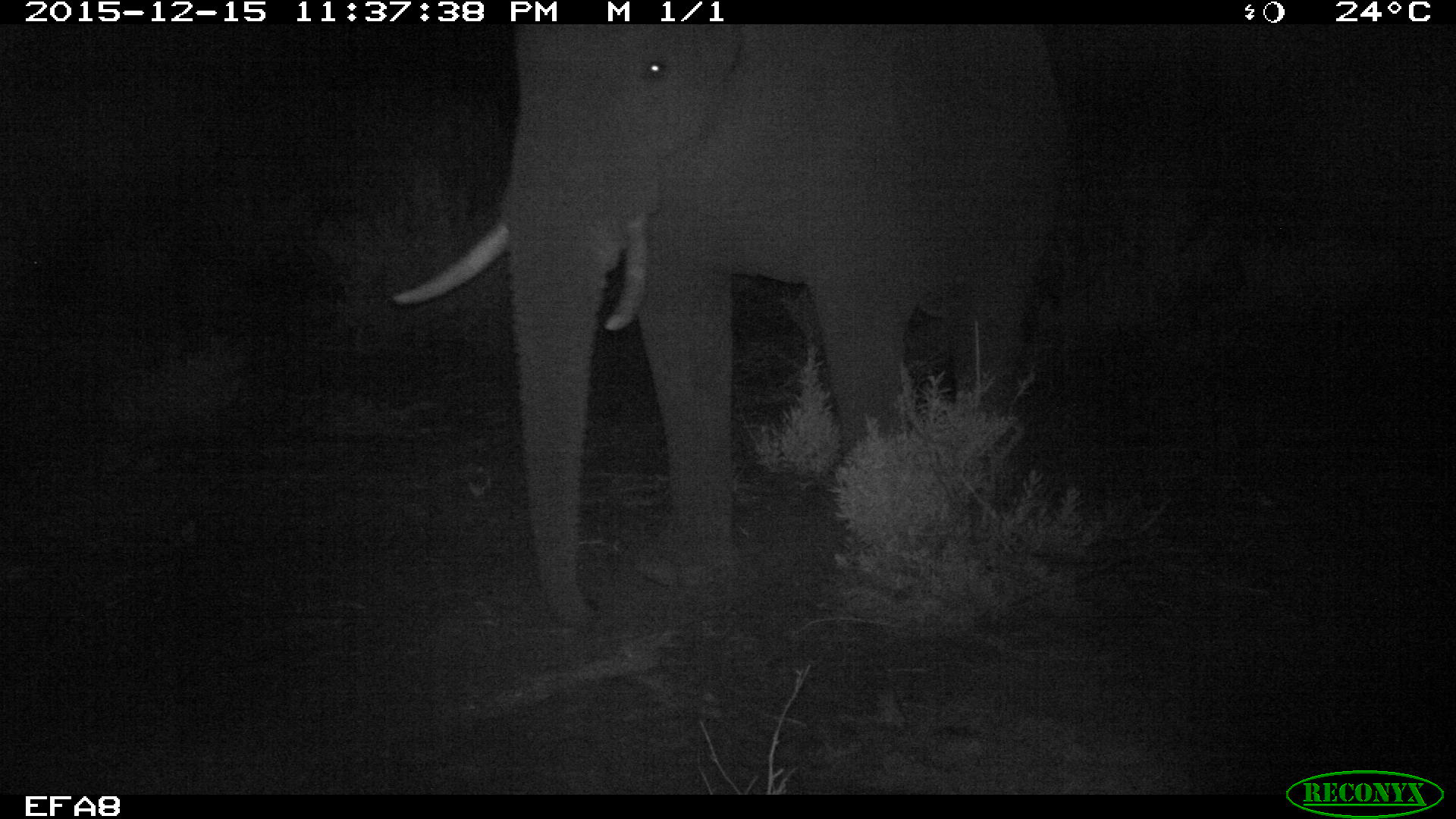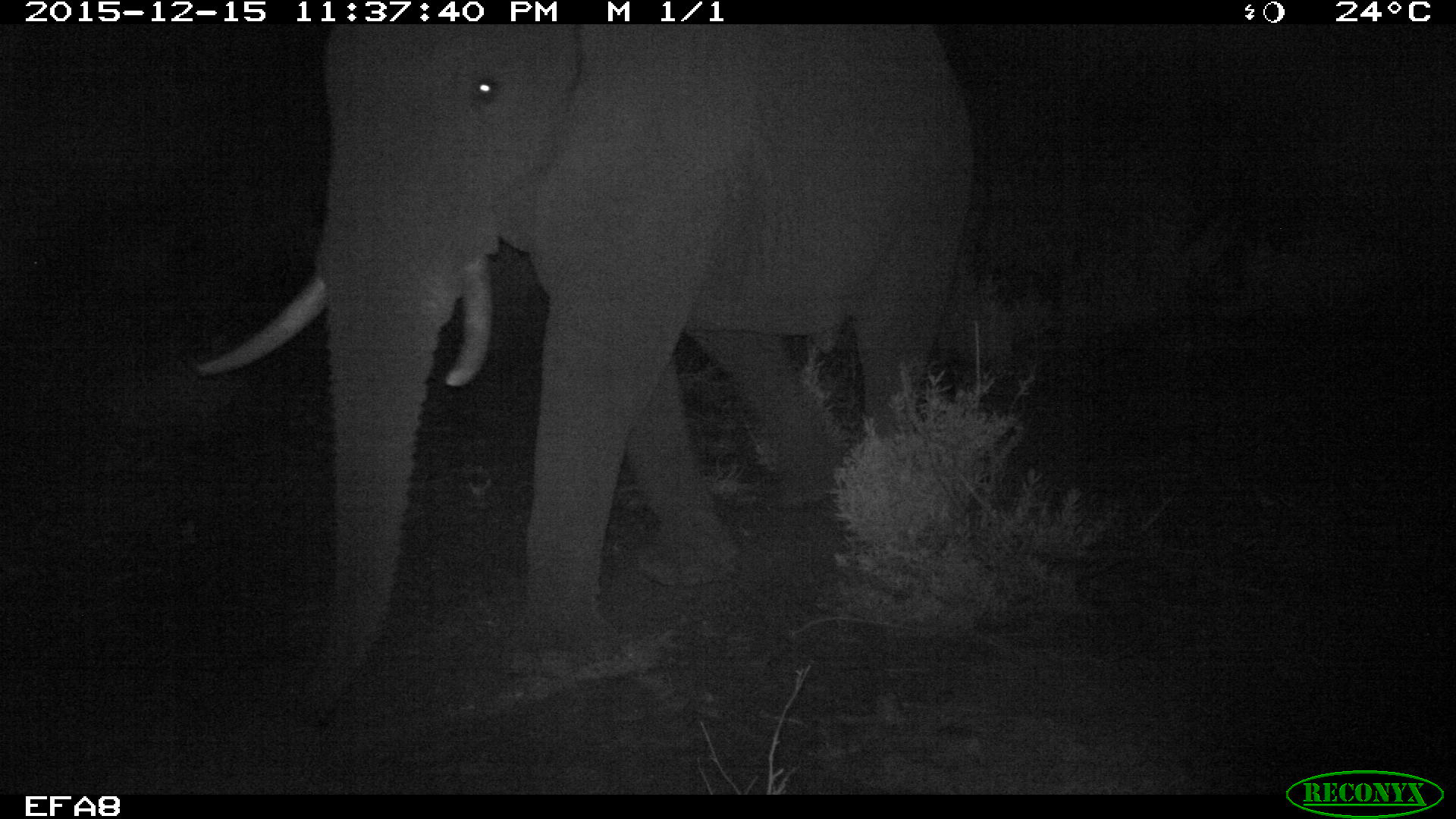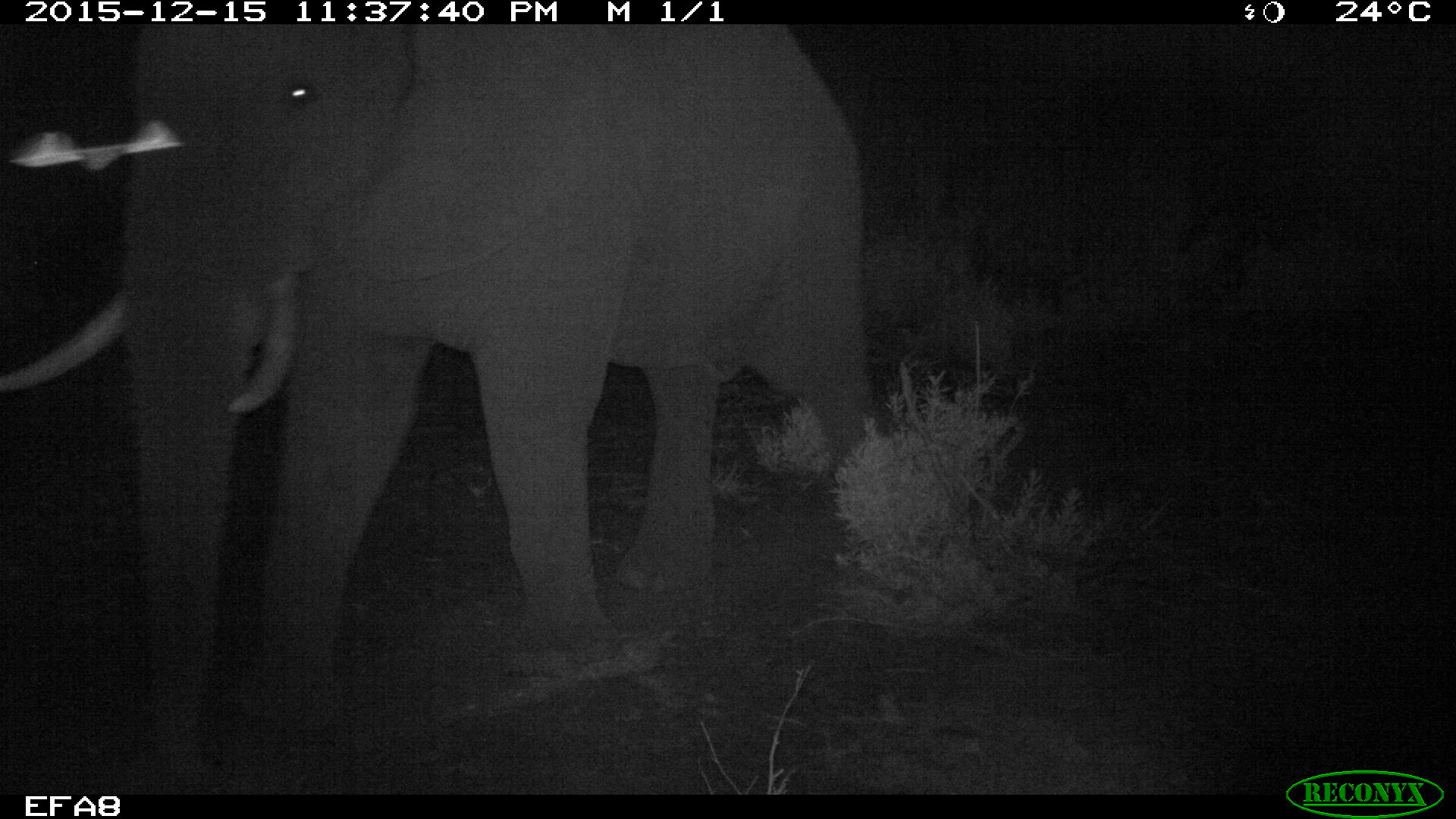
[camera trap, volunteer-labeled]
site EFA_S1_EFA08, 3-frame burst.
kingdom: Animalia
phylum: Chordata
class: Mammalia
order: Proboscidea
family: Elephantidae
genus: Loxodonta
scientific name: Loxodonta africana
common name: african bush elephant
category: elephant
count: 1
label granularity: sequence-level